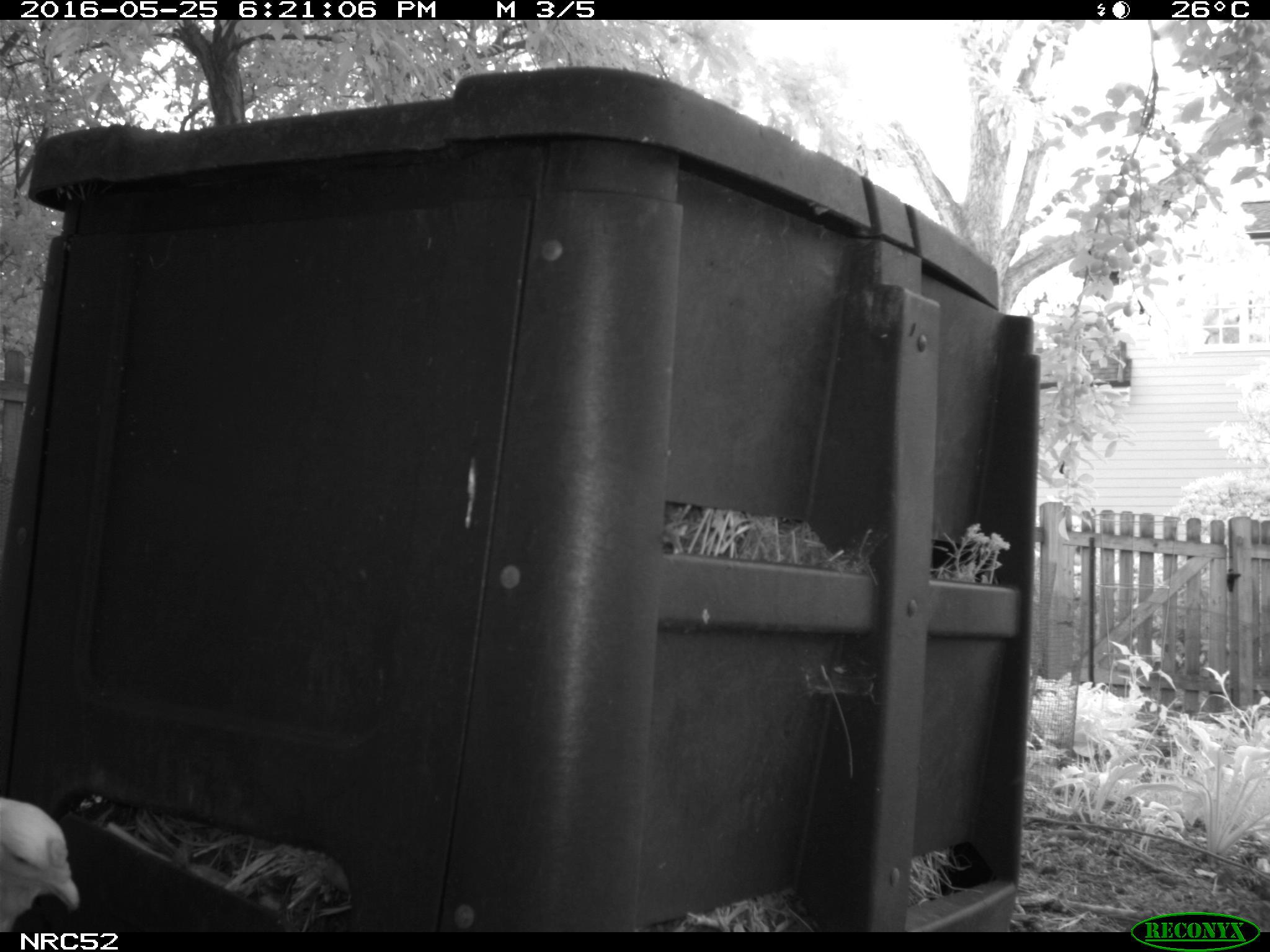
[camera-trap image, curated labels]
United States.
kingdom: Animalia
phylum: Chordata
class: Aves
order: Galliformes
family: Phasianidae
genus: Gallus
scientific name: Gallus gallus domesticus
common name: domestic chicken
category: Chicken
Chicken (domestic chicken) (Gallus gallus domesticus).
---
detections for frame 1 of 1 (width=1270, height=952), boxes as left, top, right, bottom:
Chicken: 0, 768, 94, 936